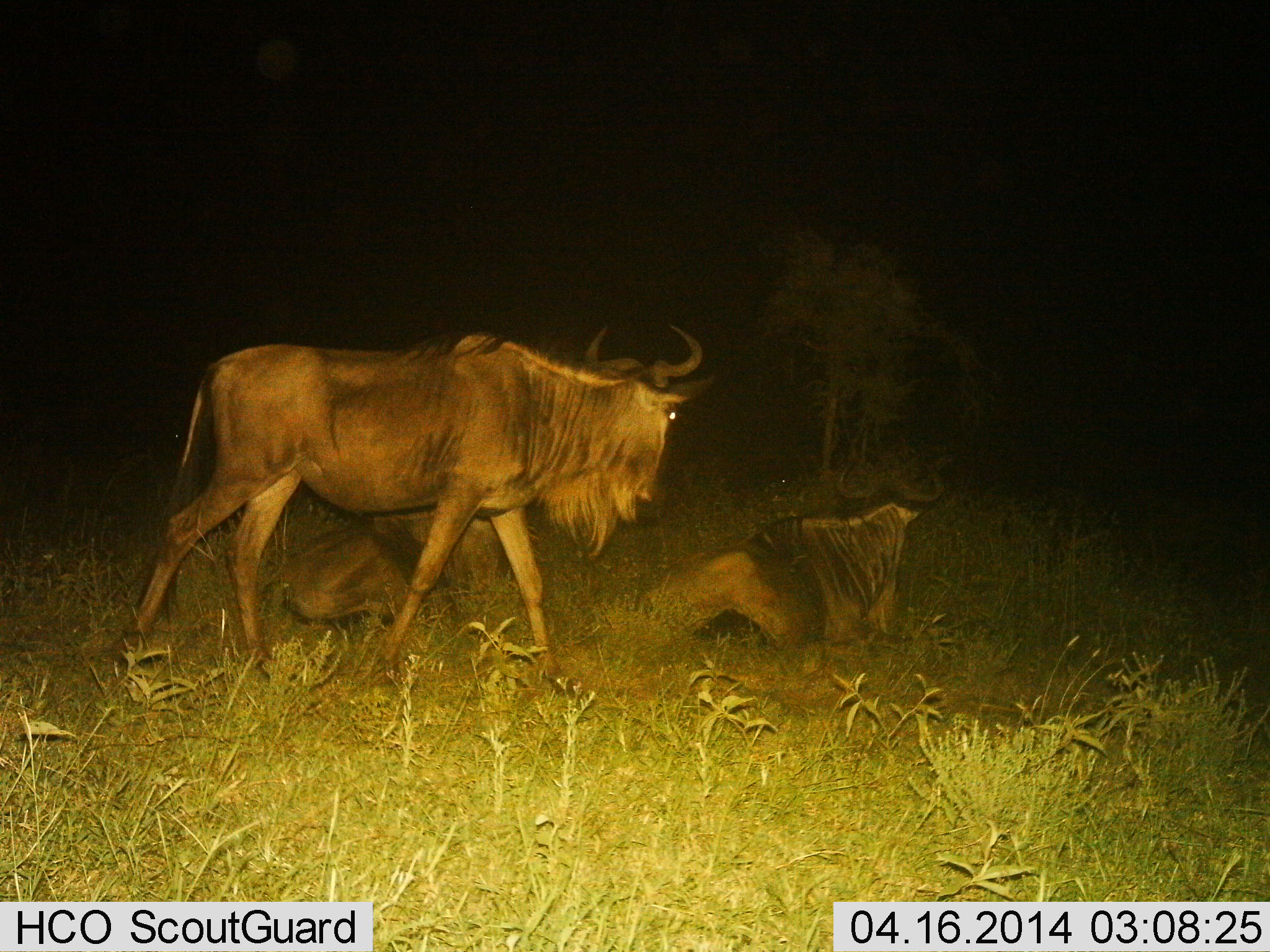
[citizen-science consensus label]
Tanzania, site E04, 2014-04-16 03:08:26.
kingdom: Animalia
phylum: Chordata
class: Mammalia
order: Artiodactyla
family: Bovidae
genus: Connochaetes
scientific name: Connochaetes taurinus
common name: blue wildebeest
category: wildebeest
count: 3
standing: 64%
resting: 100%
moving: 27%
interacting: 0%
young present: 0%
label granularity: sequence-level